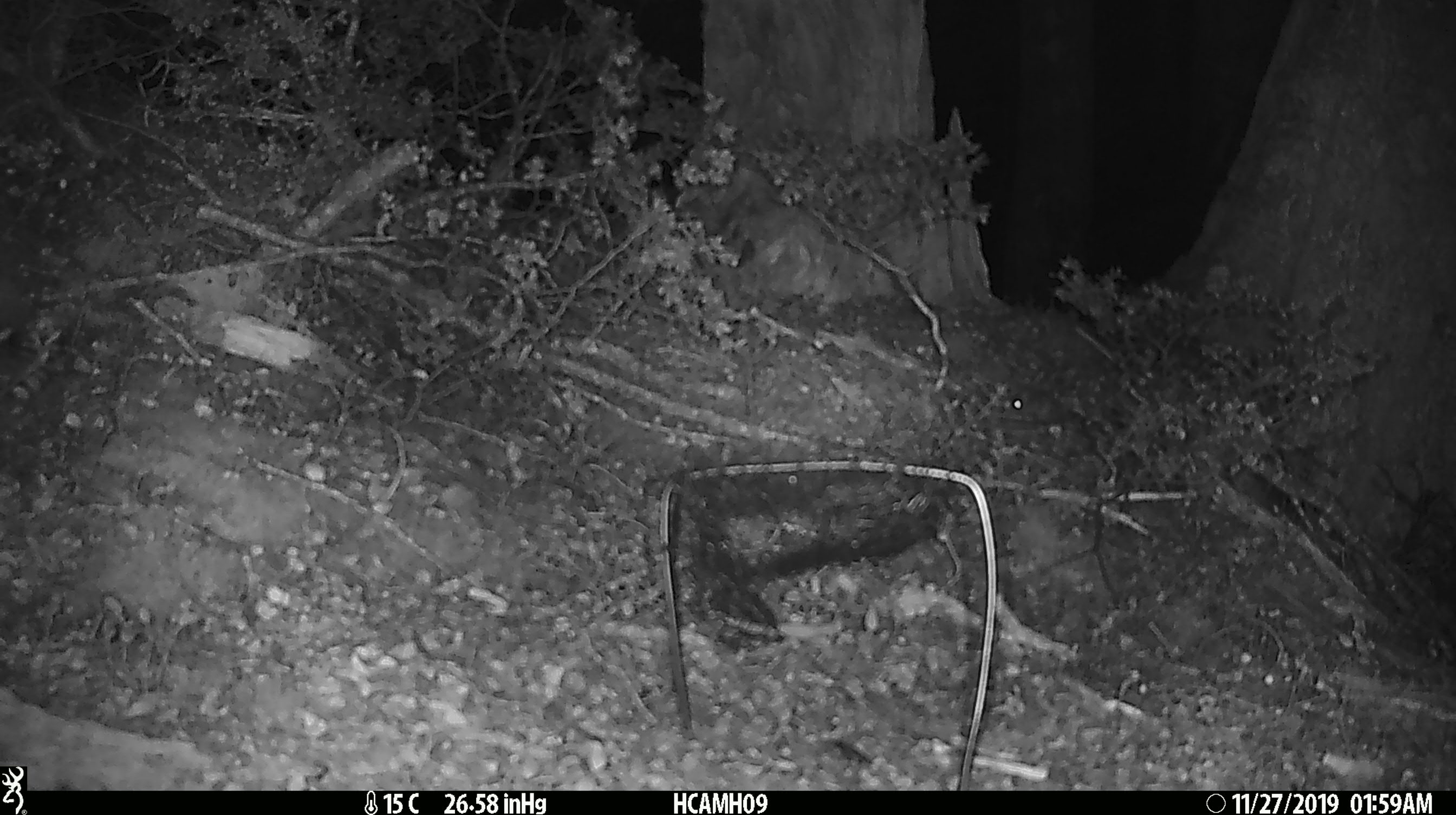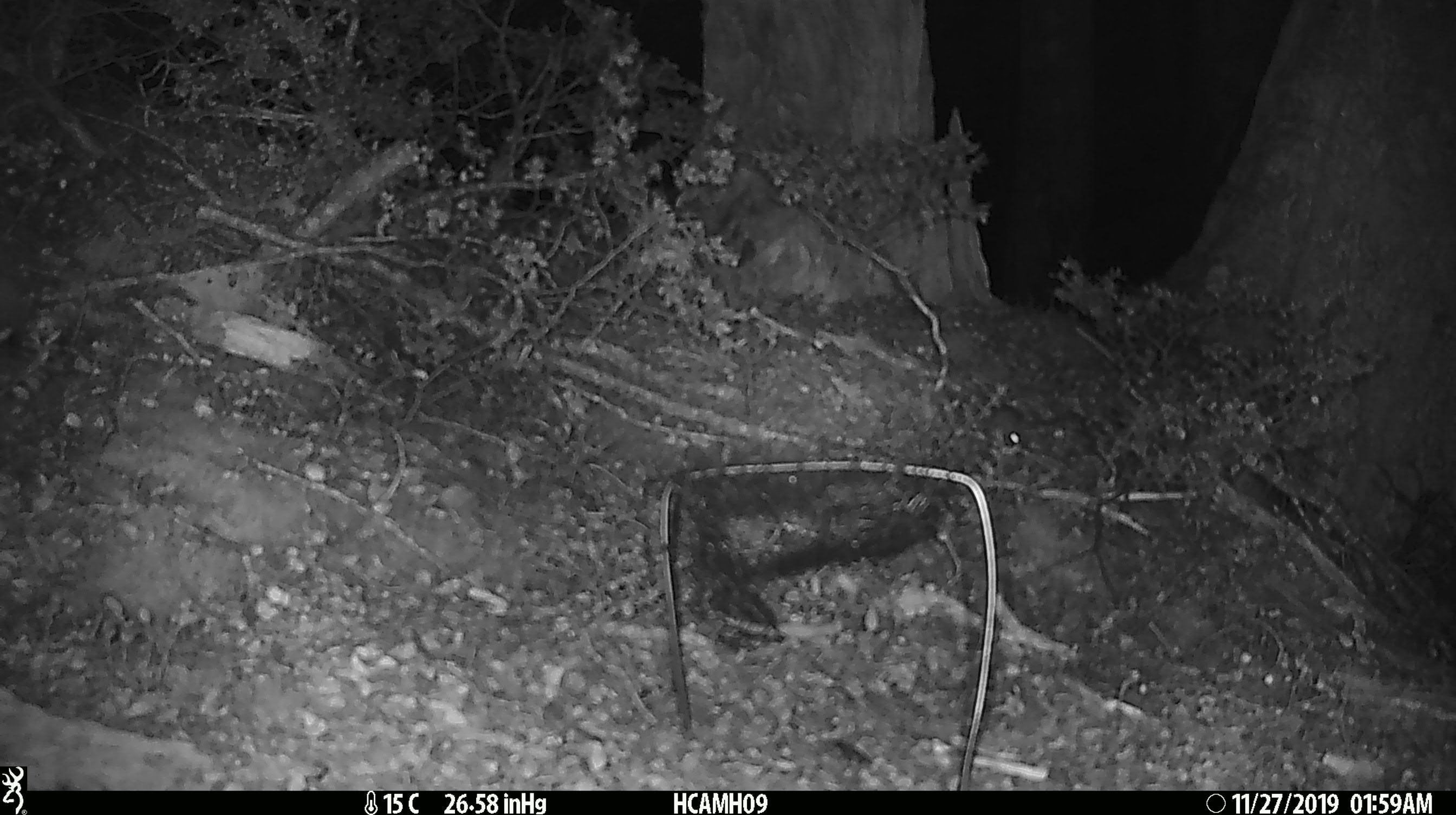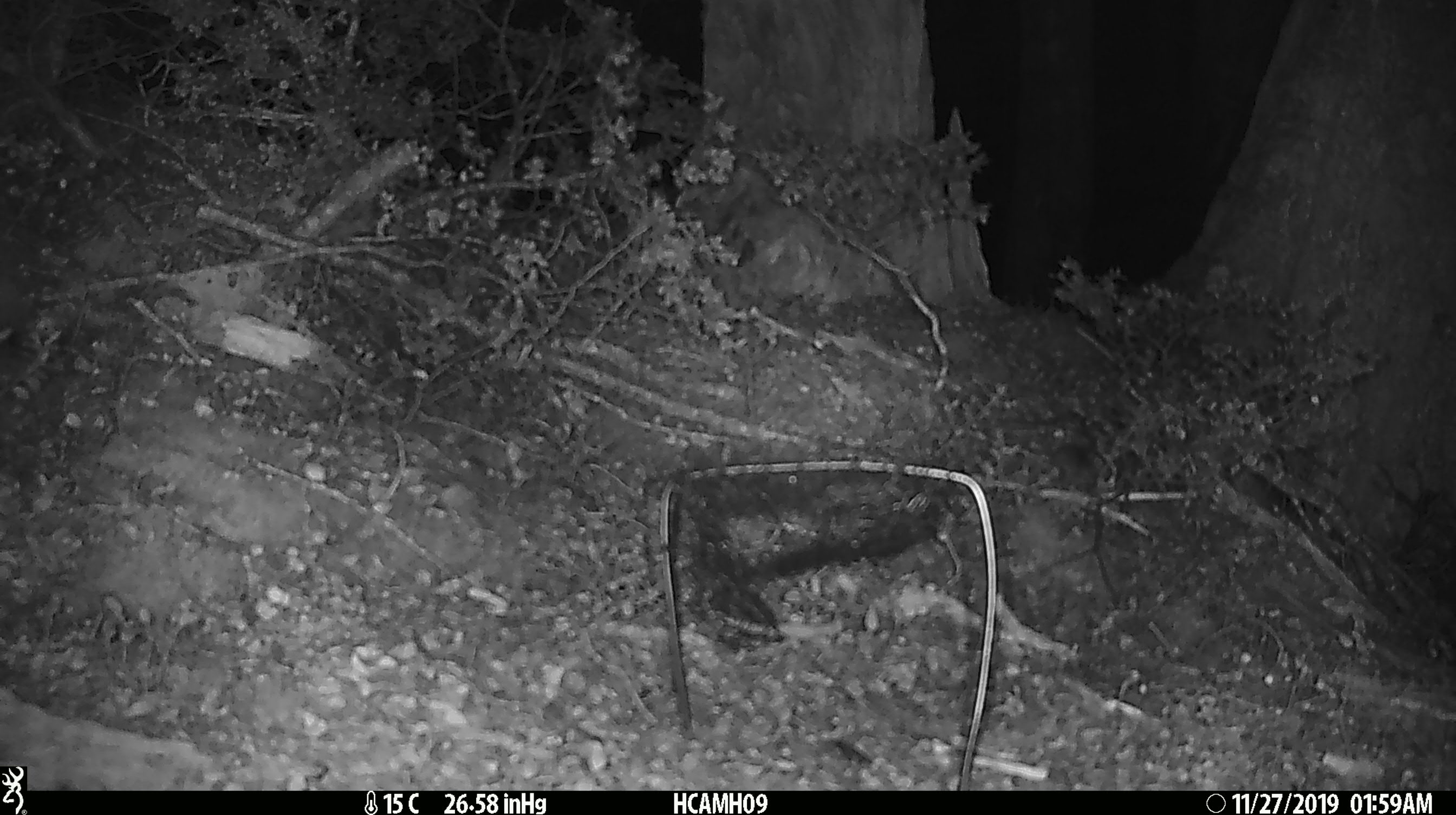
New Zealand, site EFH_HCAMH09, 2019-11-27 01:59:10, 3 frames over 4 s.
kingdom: Animalia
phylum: Chordata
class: Mammalia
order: Rodentia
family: Muridae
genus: Mus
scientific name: Mus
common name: mouse